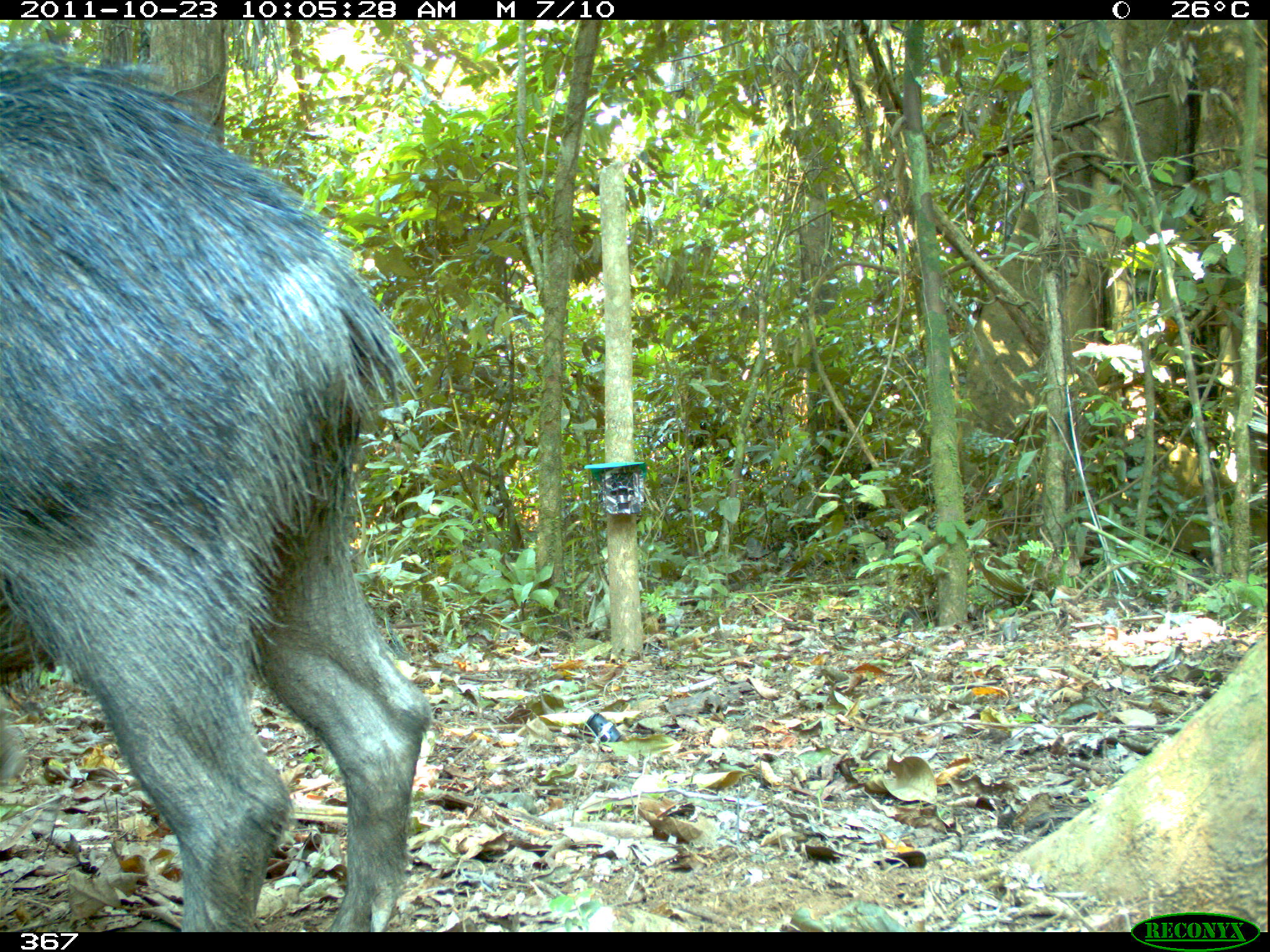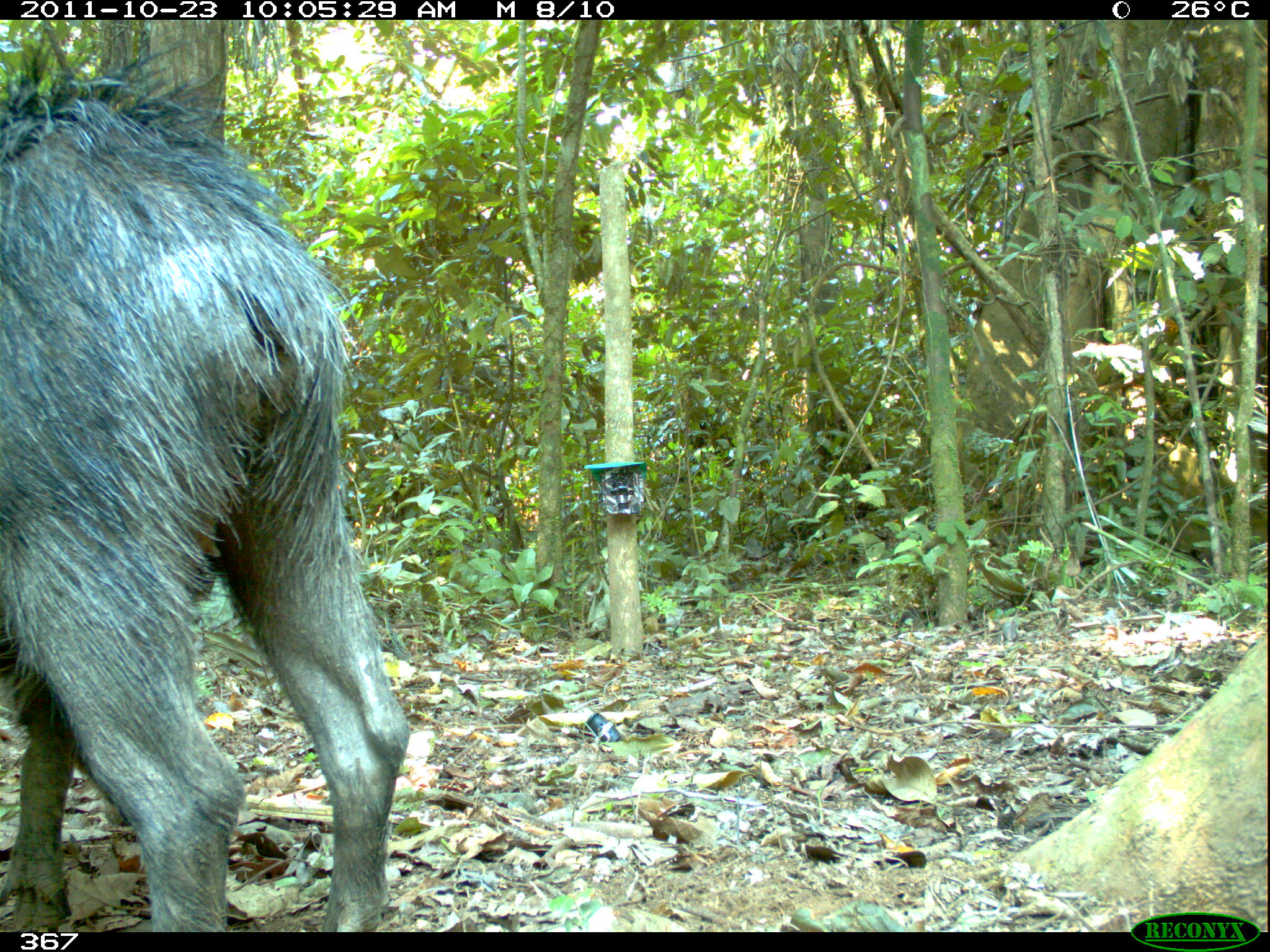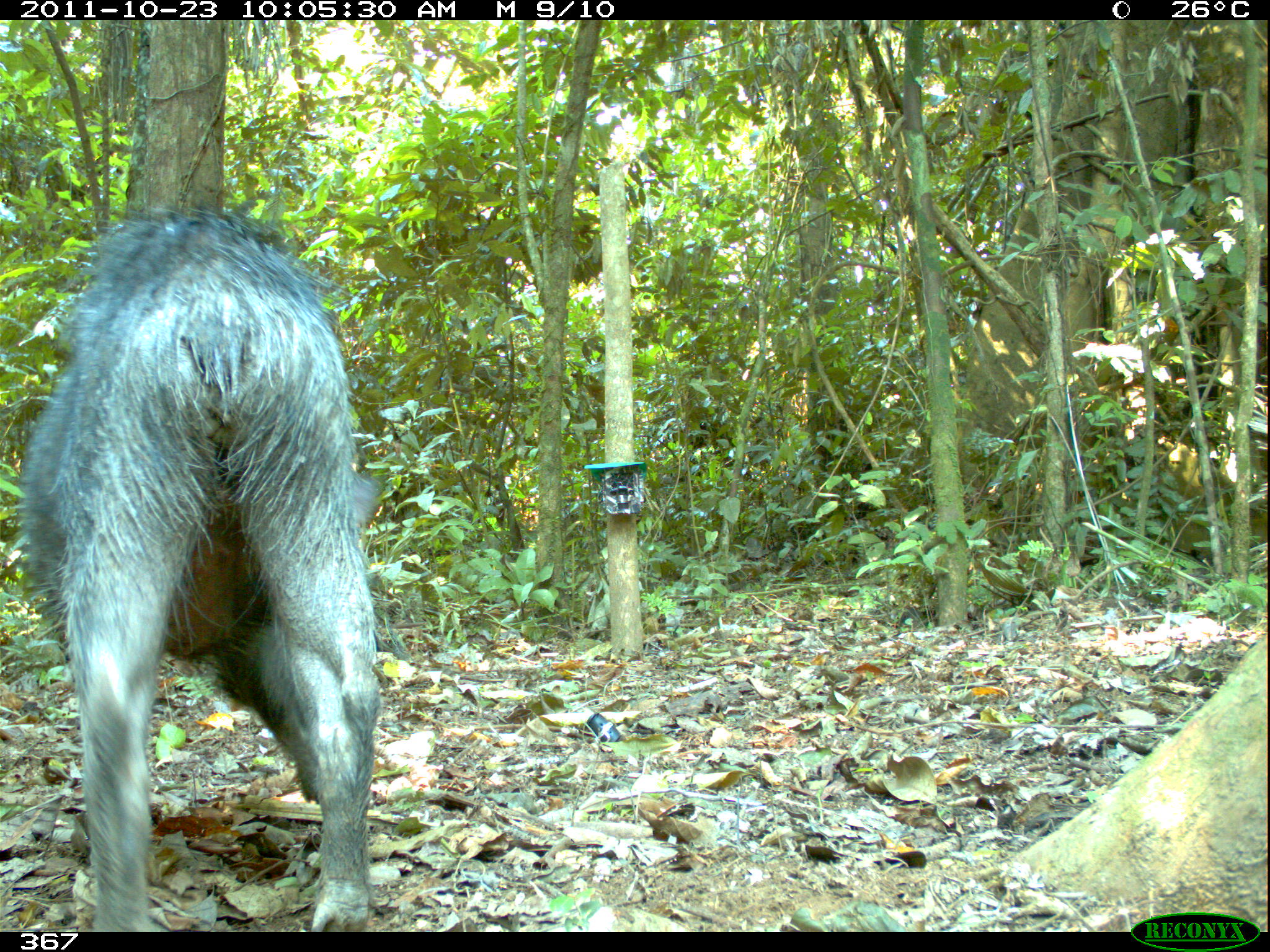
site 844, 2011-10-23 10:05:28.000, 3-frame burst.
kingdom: Animalia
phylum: Chordata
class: Mammalia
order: Artiodactyla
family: Tayassuidae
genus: Tayassu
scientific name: Tayassu pecari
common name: white-lipped peccary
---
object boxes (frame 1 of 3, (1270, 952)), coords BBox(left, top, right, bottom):
tayassu pecari: BBox(0, 34, 429, 932)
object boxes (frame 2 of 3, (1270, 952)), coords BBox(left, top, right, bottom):
tayassu pecari: BBox(2, 44, 411, 932)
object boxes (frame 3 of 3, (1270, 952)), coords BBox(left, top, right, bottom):
tayassu pecari: BBox(20, 205, 383, 930)